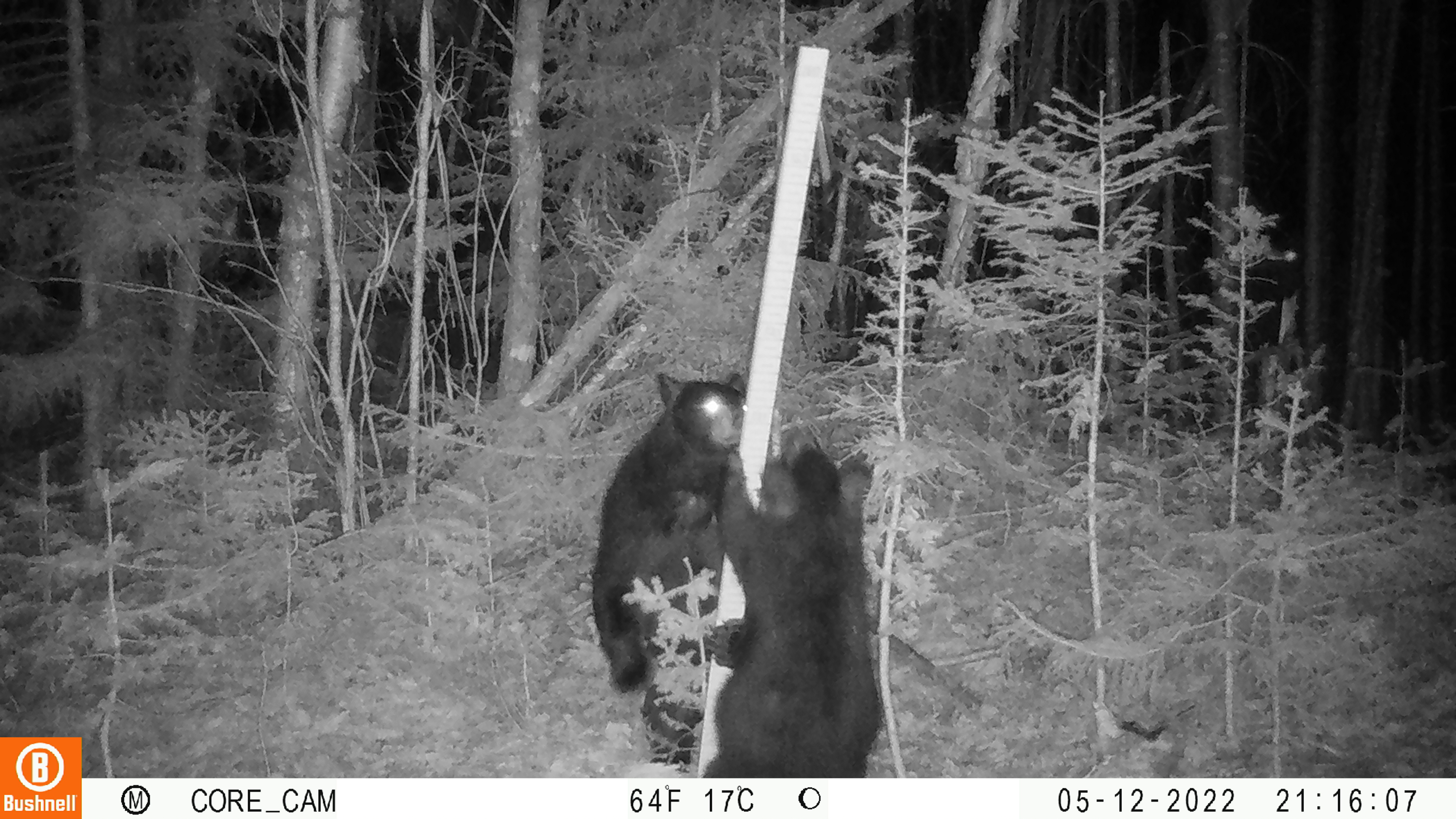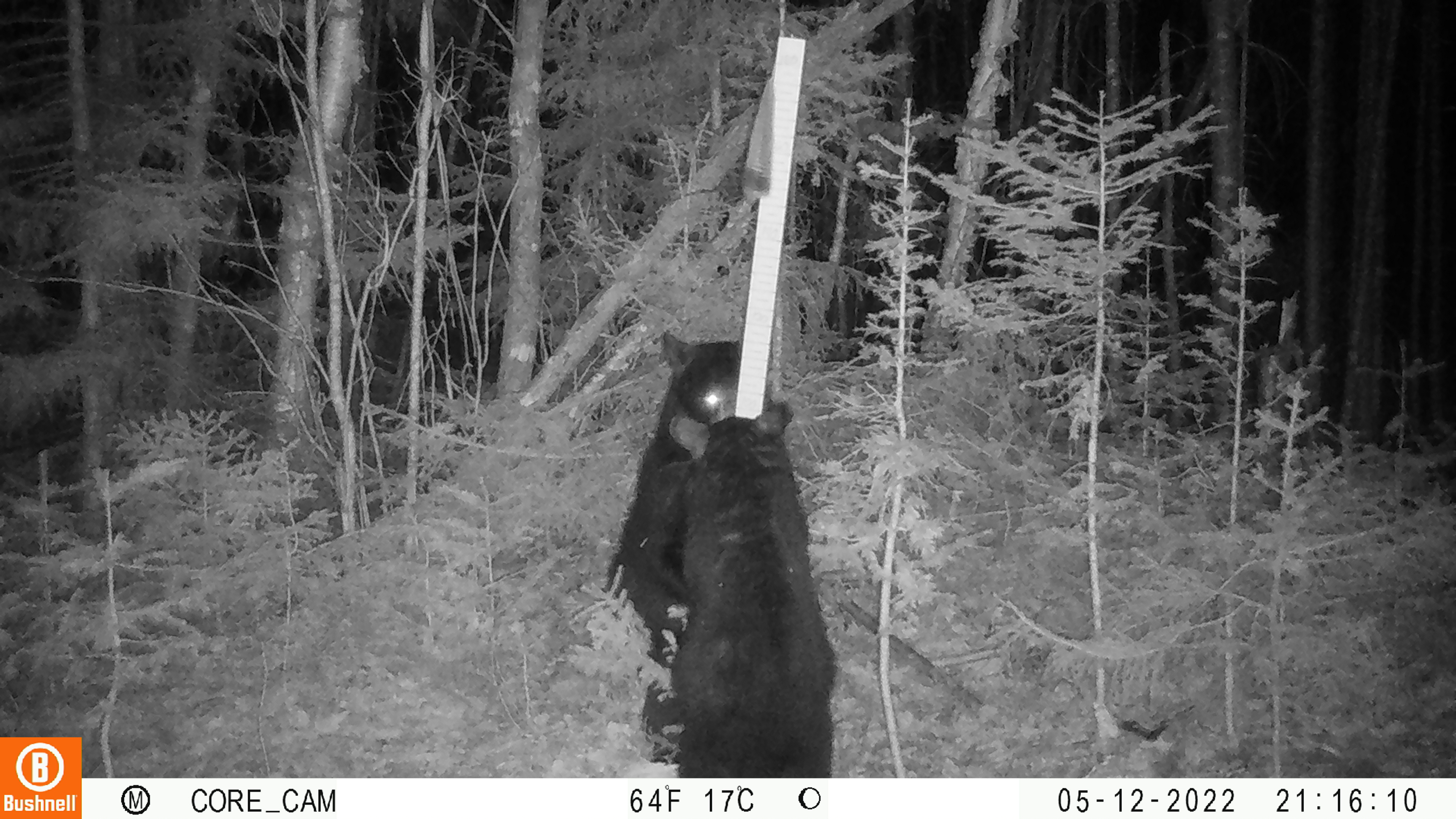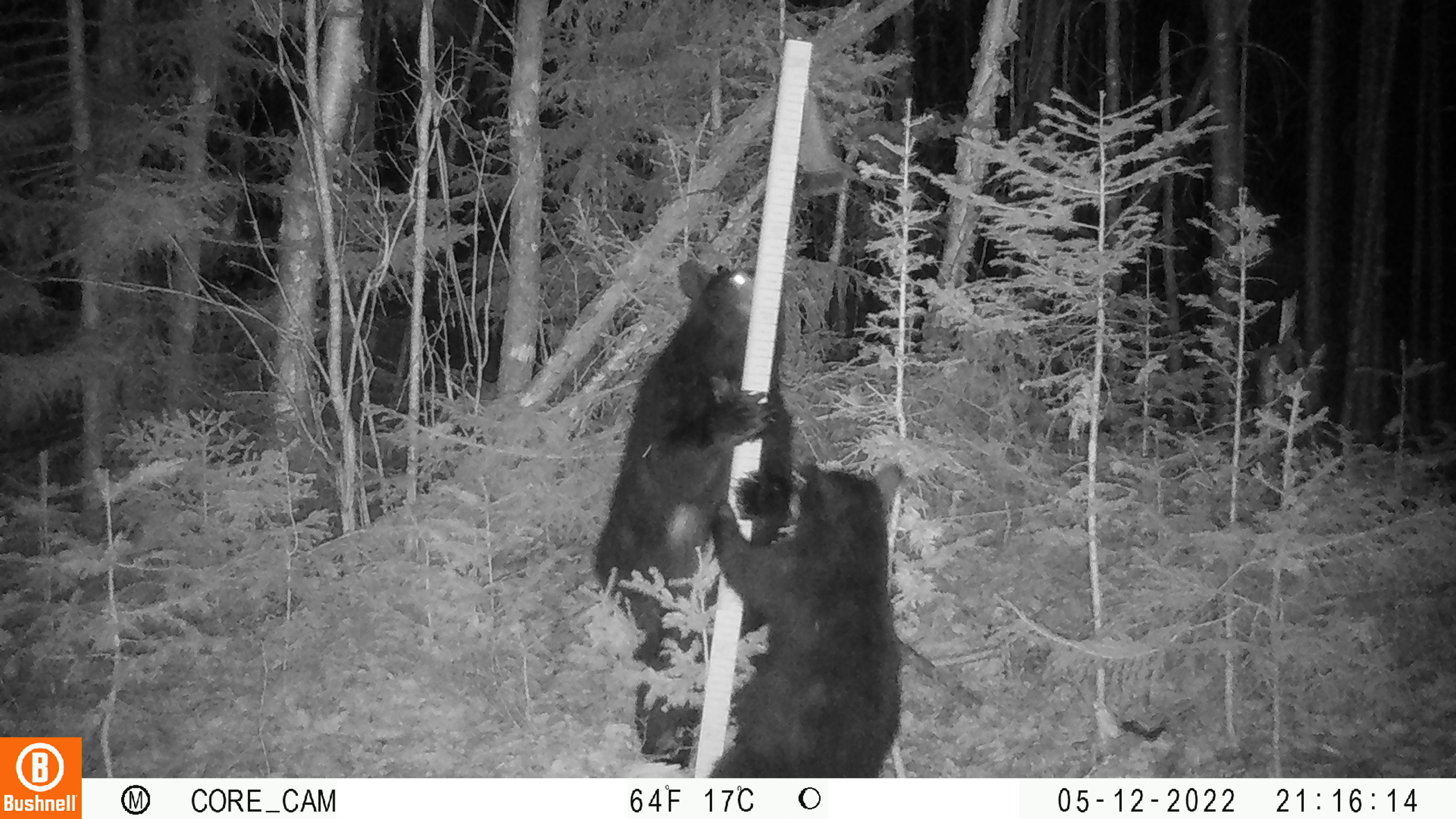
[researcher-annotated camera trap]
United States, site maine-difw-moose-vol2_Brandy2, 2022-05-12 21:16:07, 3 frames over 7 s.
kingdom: Animalia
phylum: Chordata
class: Mammalia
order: Carnivora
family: Ursidae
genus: Ursus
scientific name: Ursus americanus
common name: black bear